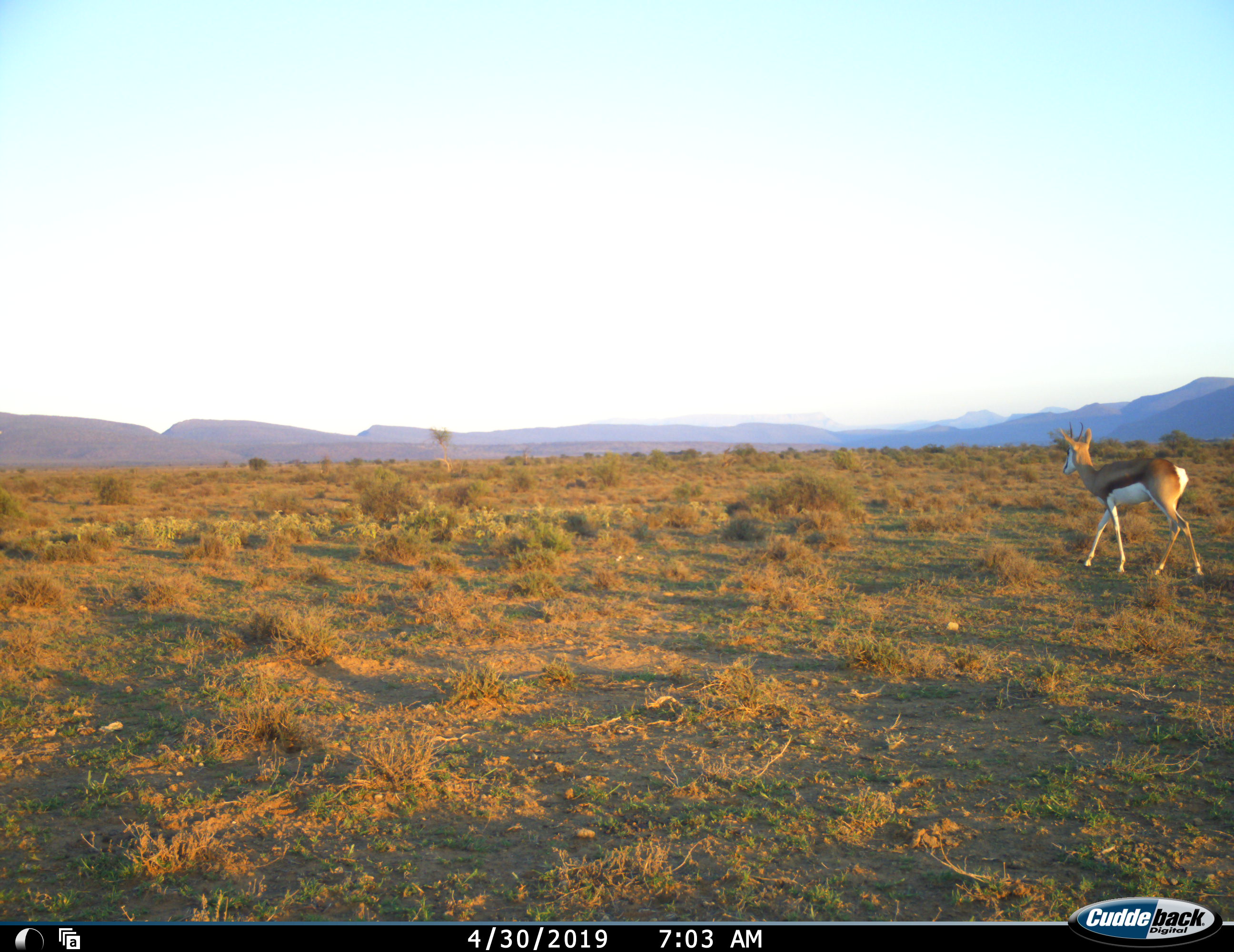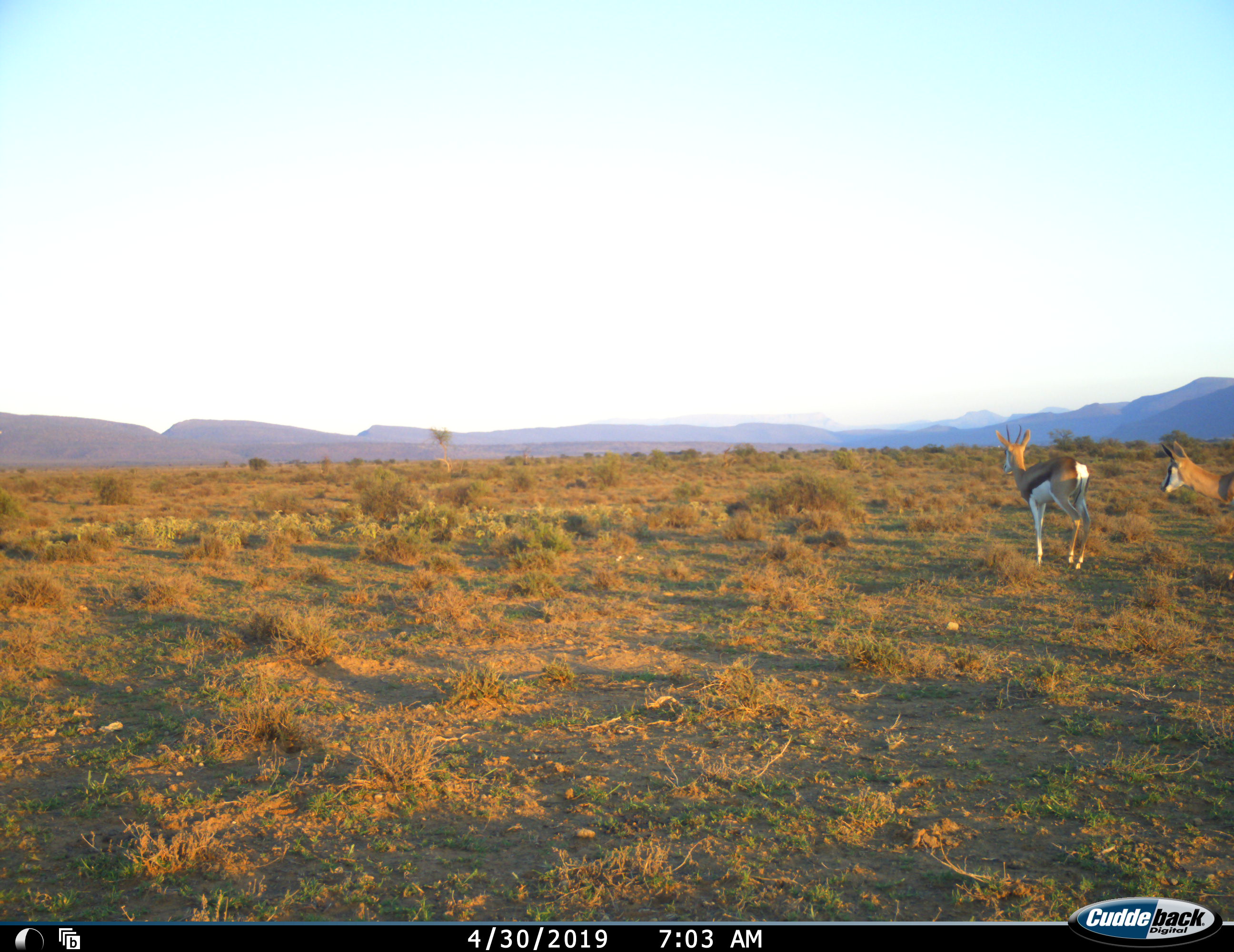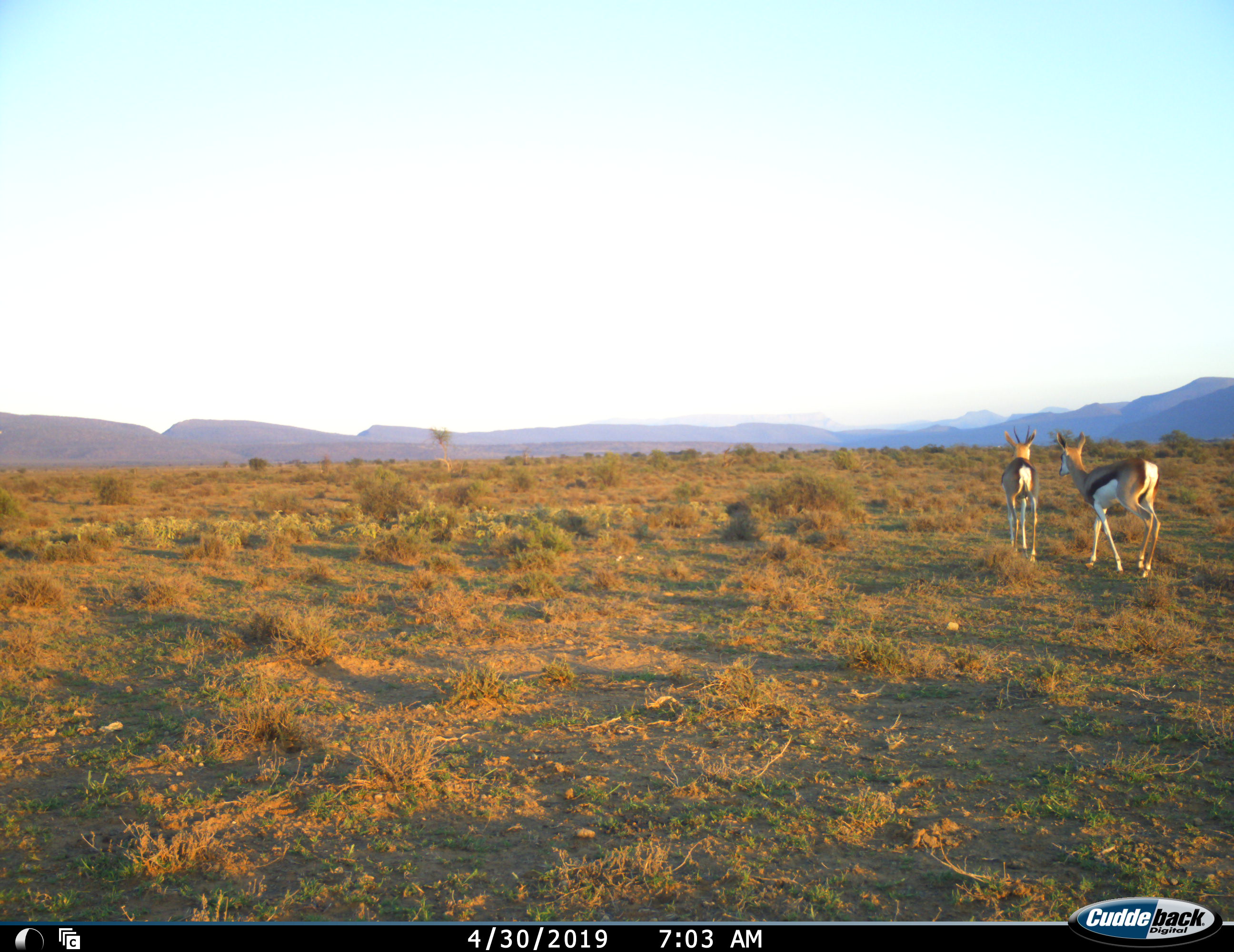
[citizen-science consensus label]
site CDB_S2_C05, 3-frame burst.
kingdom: Animalia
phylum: Chordata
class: Mammalia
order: Artiodactyla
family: Bovidae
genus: Antidorcas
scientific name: Antidorcas marsupialis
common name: springbok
Springbok (Antidorcas marsupialis), count 2. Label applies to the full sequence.